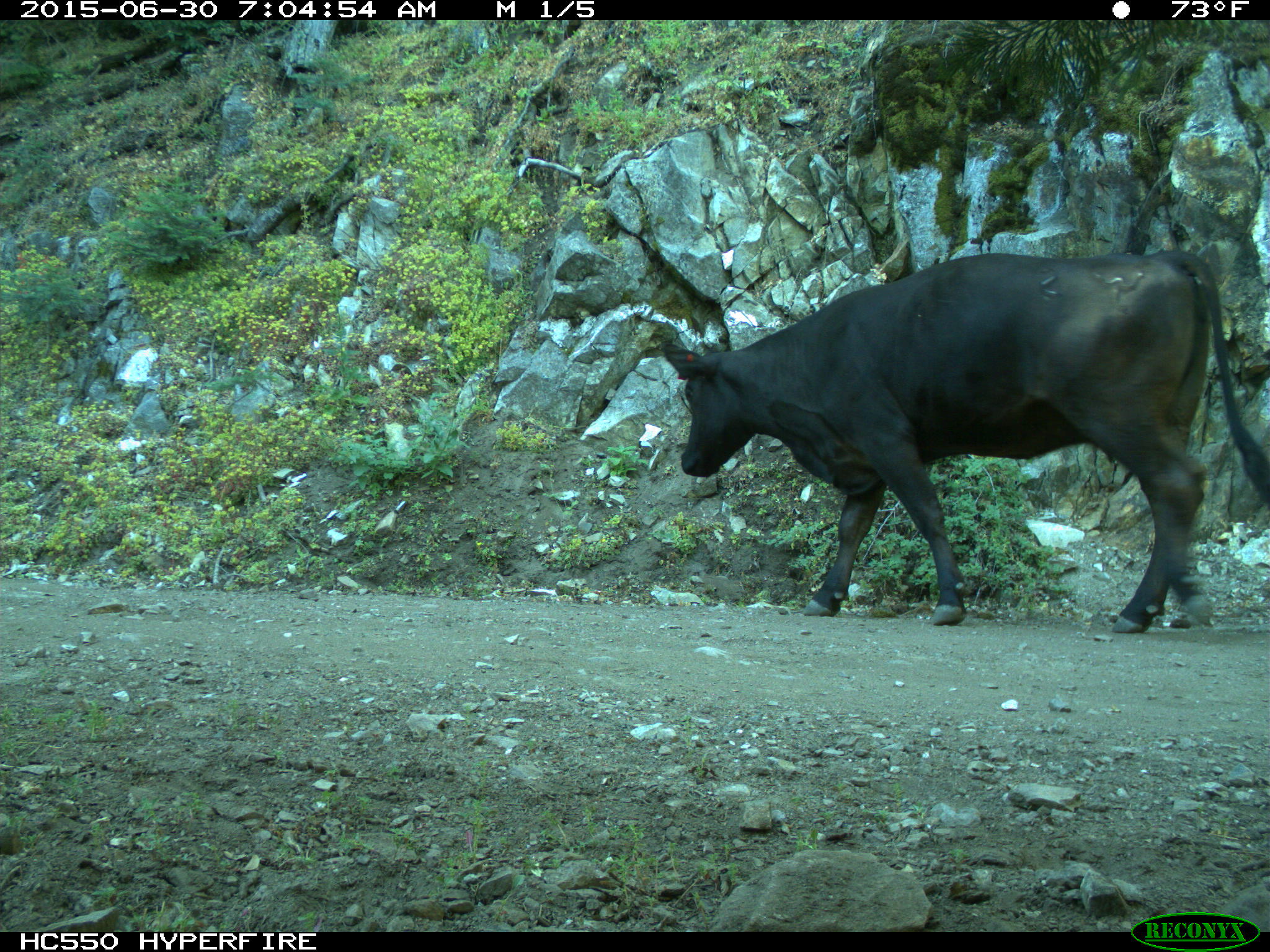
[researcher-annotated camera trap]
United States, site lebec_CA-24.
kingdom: Animalia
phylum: Chordata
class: Mammalia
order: Artiodactyla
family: Bovidae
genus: Bos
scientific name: Bos taurus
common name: domestic cow